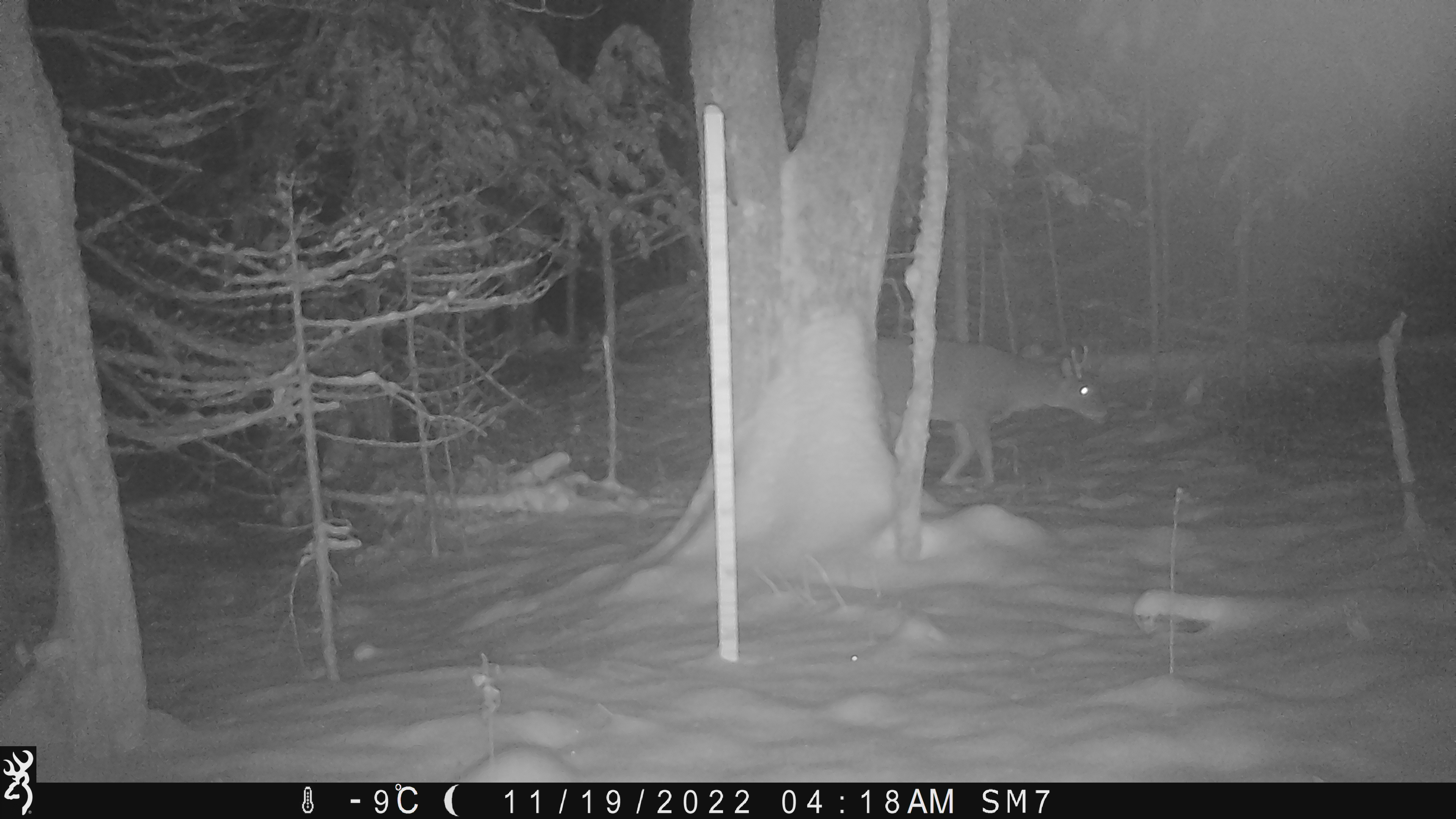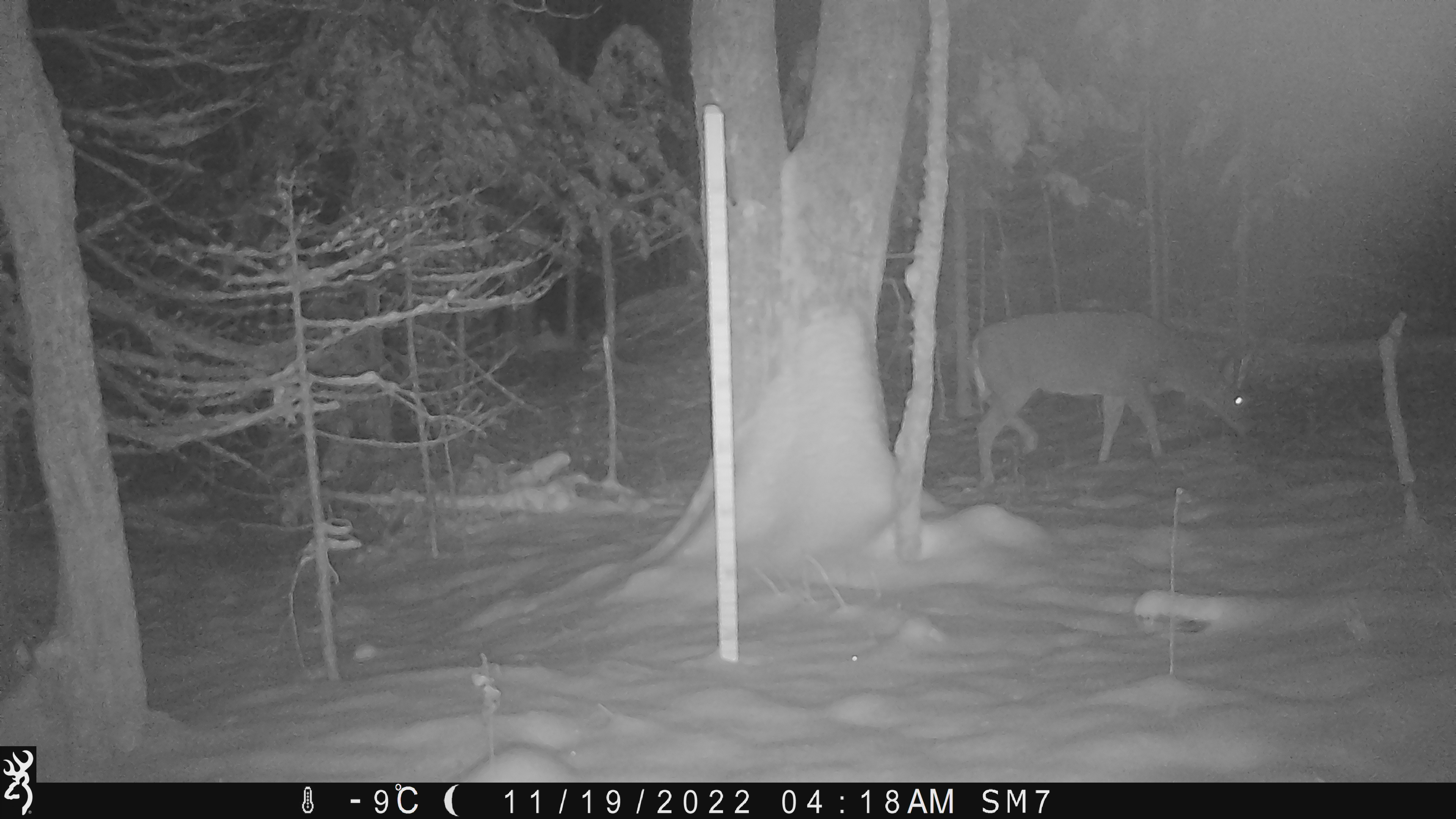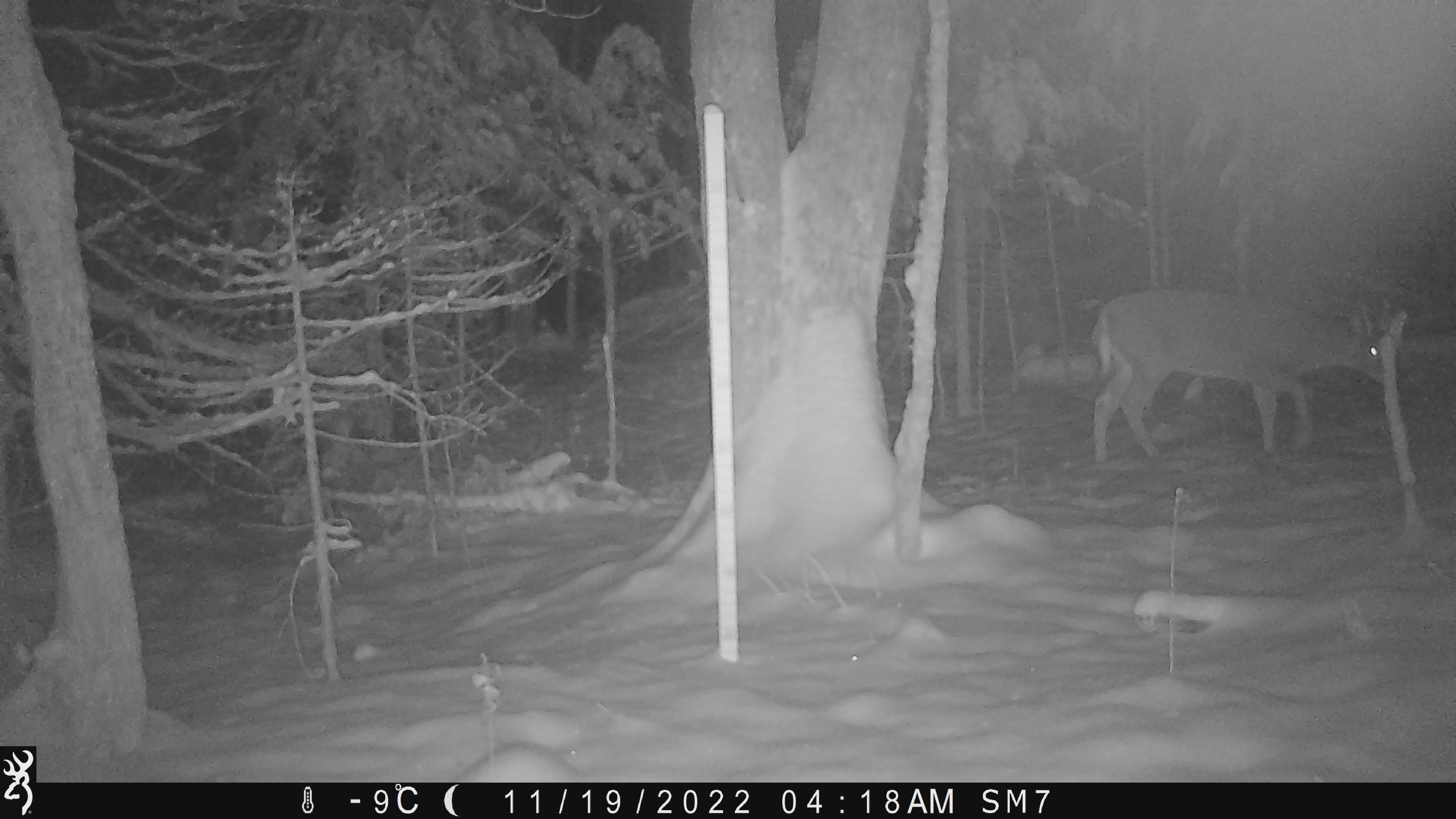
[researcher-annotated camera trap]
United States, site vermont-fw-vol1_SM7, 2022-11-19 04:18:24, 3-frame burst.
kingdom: Animalia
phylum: Chordata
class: Mammalia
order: Artiodactyla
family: Cervidae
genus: Odocoileus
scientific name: Odocoileus virginianus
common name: white-tailed deer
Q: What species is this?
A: White-tailed deer (Odocoileus virginianus).